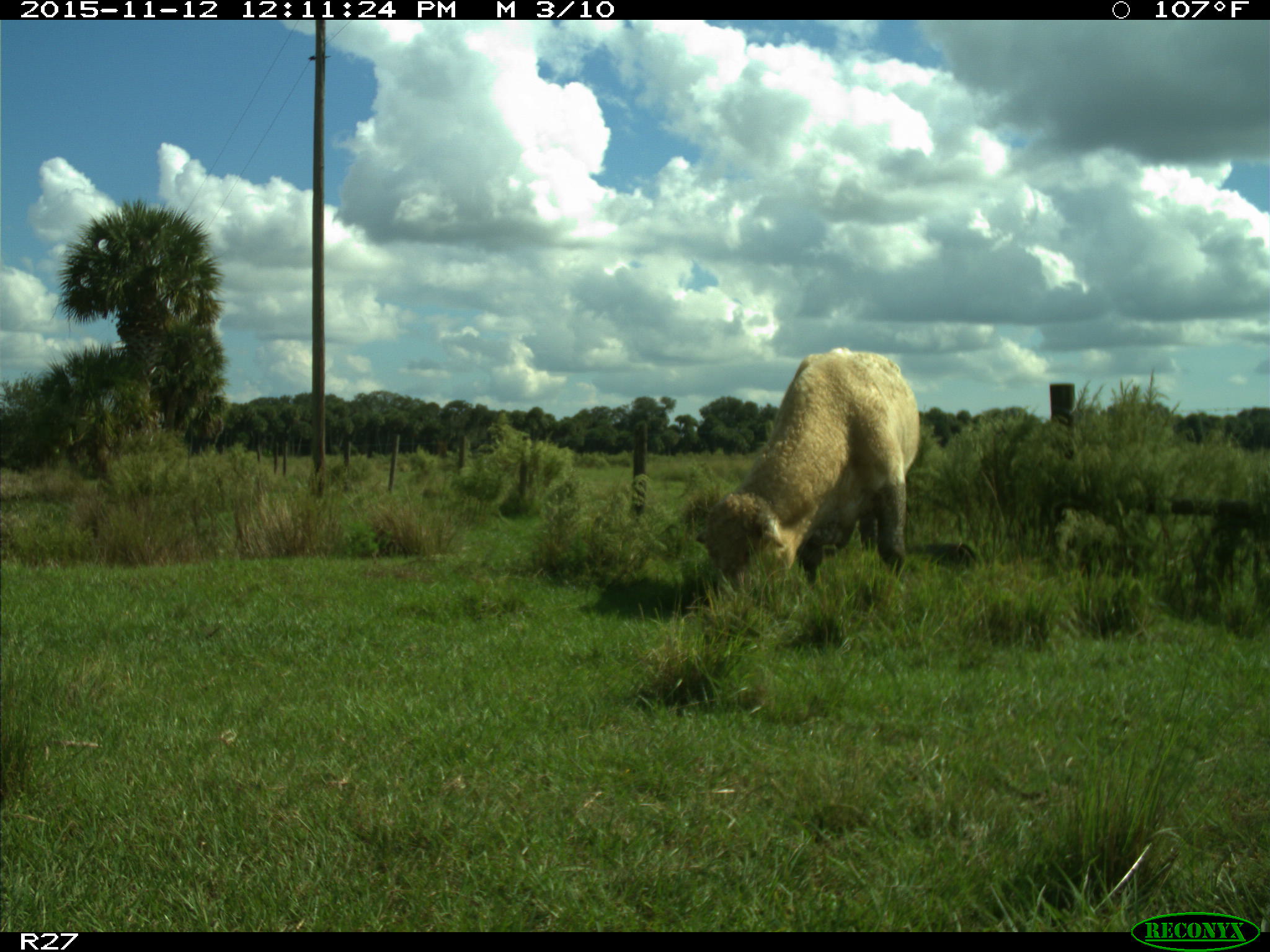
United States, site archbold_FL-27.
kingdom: Animalia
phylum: Chordata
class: Mammalia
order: Artiodactyla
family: Bovidae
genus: Bos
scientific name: Bos taurus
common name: domestic cow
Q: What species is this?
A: Bos taurus (domestic cow).